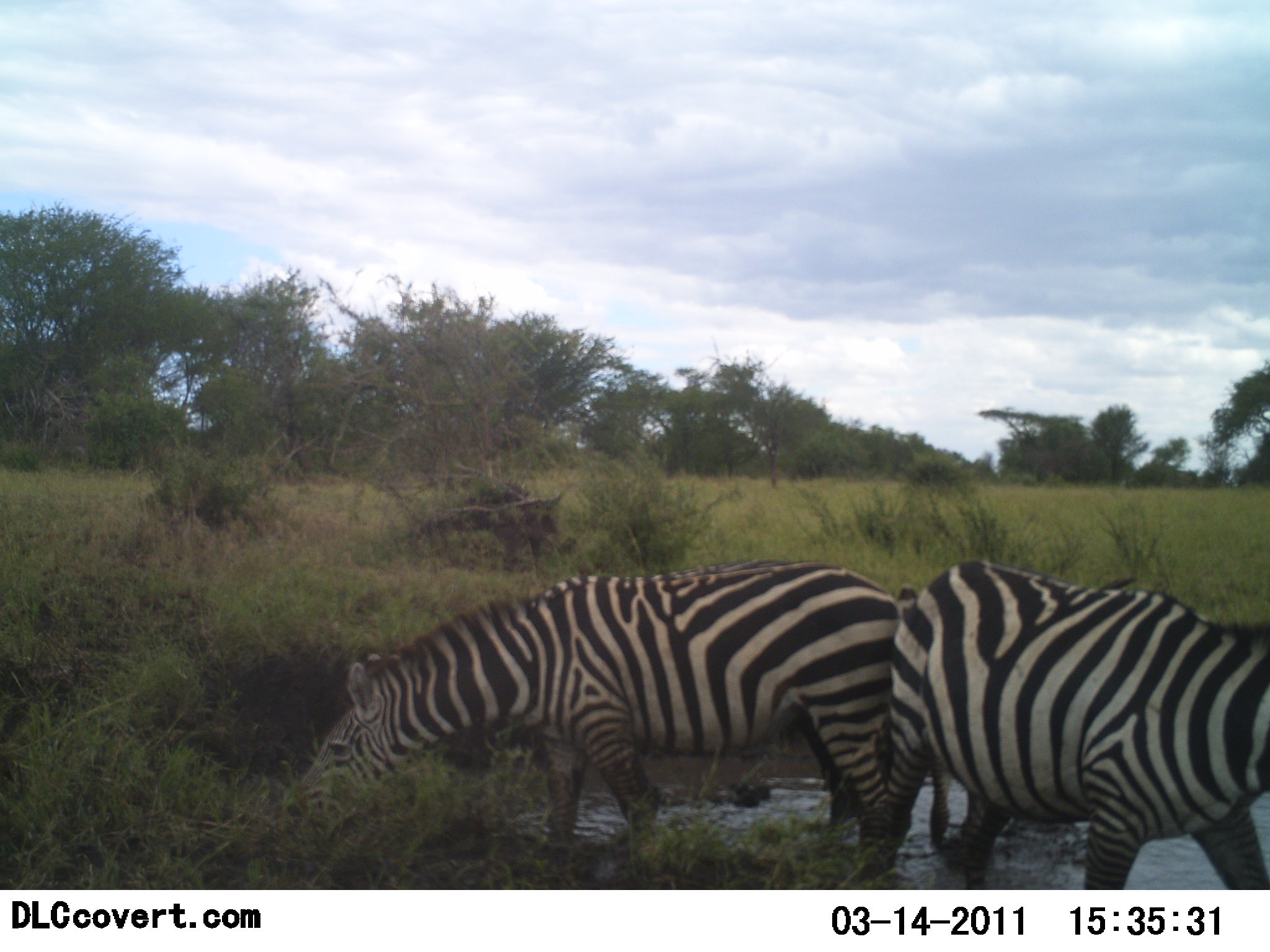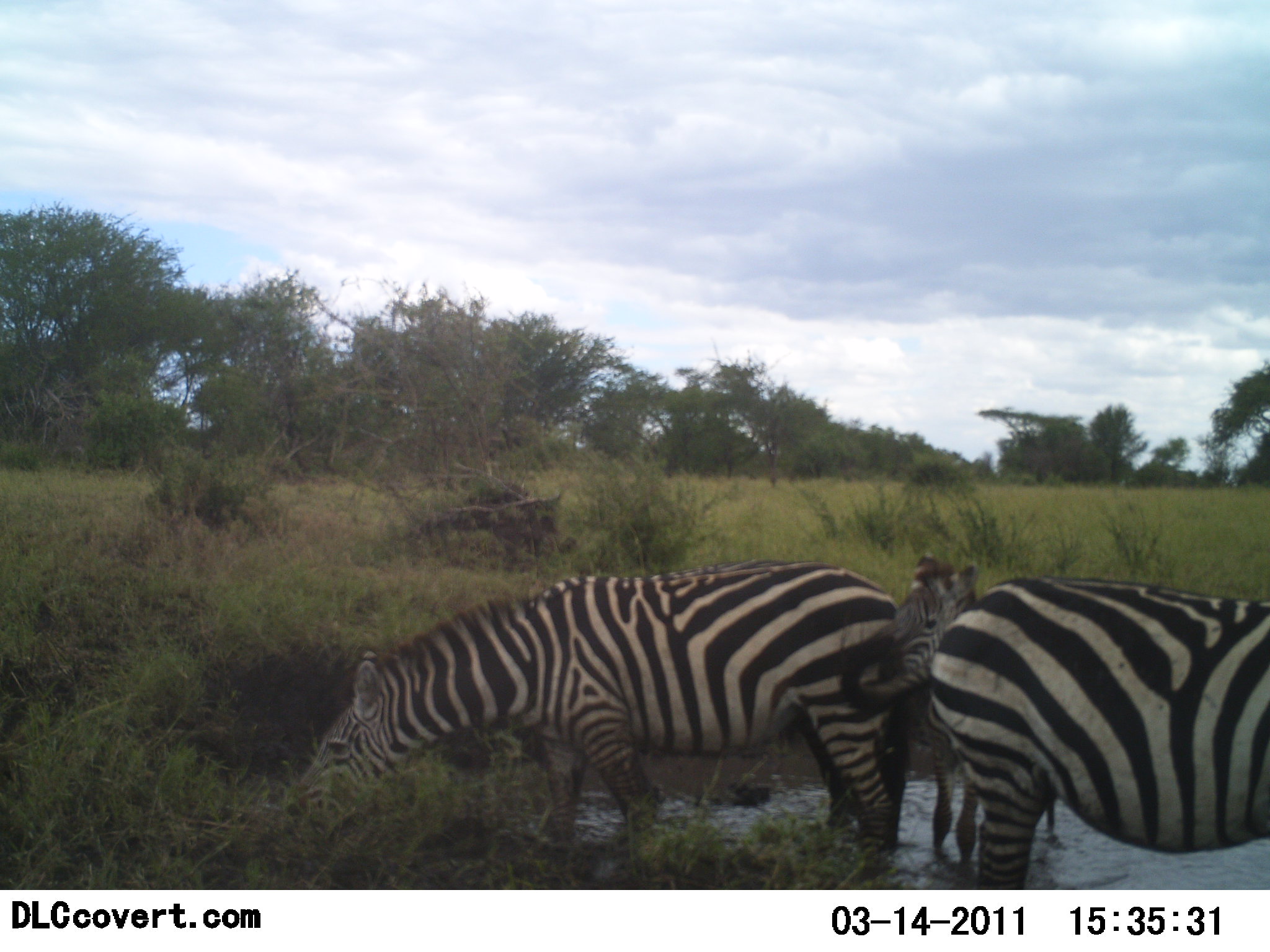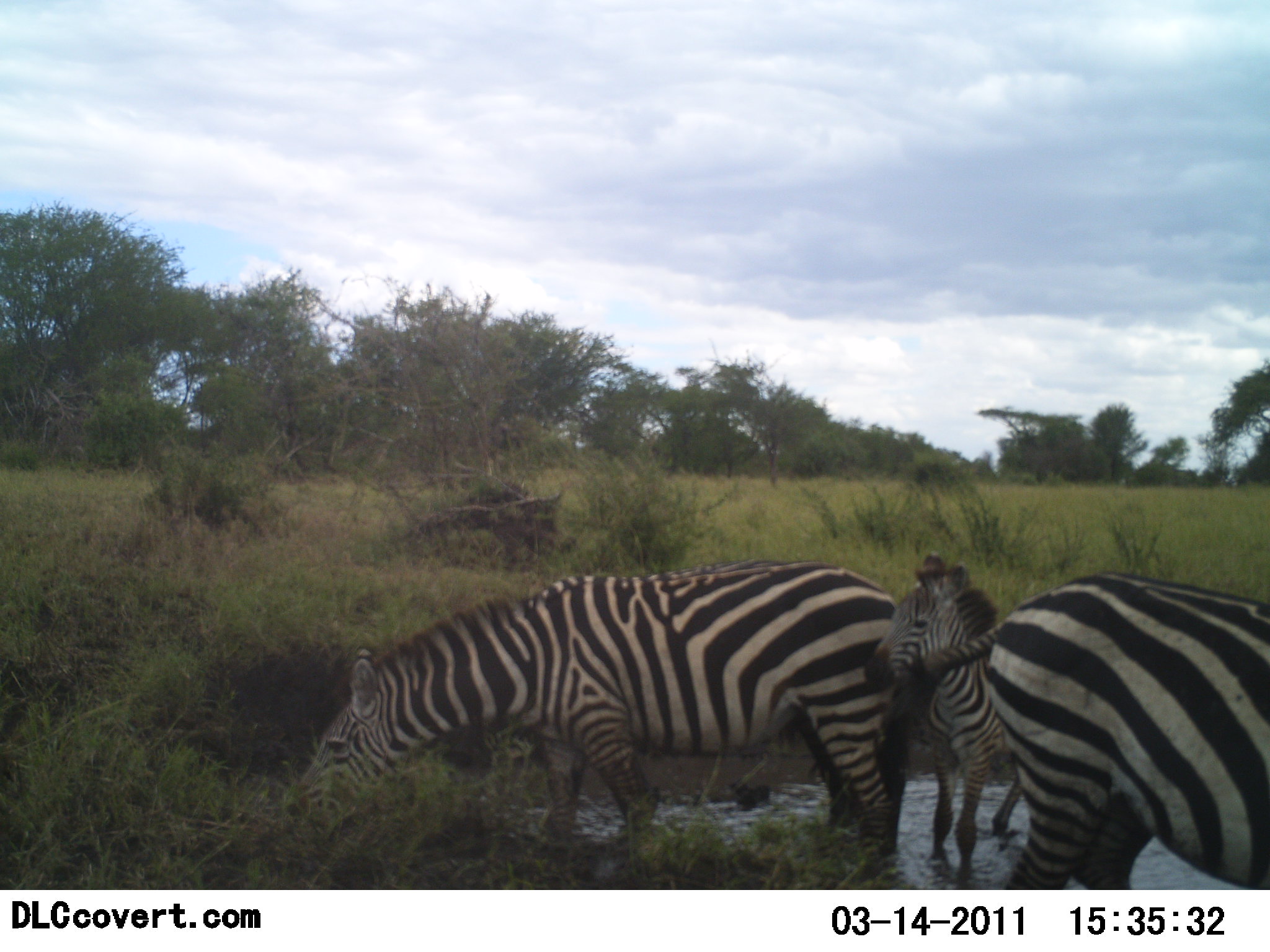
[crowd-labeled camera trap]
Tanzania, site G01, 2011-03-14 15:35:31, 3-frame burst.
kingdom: Animalia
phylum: Chordata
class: Mammalia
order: Perissodactyla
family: Equidae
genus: Equus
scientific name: Equus quagga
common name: plains zebra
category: zebra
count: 3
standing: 50%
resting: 0%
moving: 25%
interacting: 17%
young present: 33%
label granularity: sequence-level